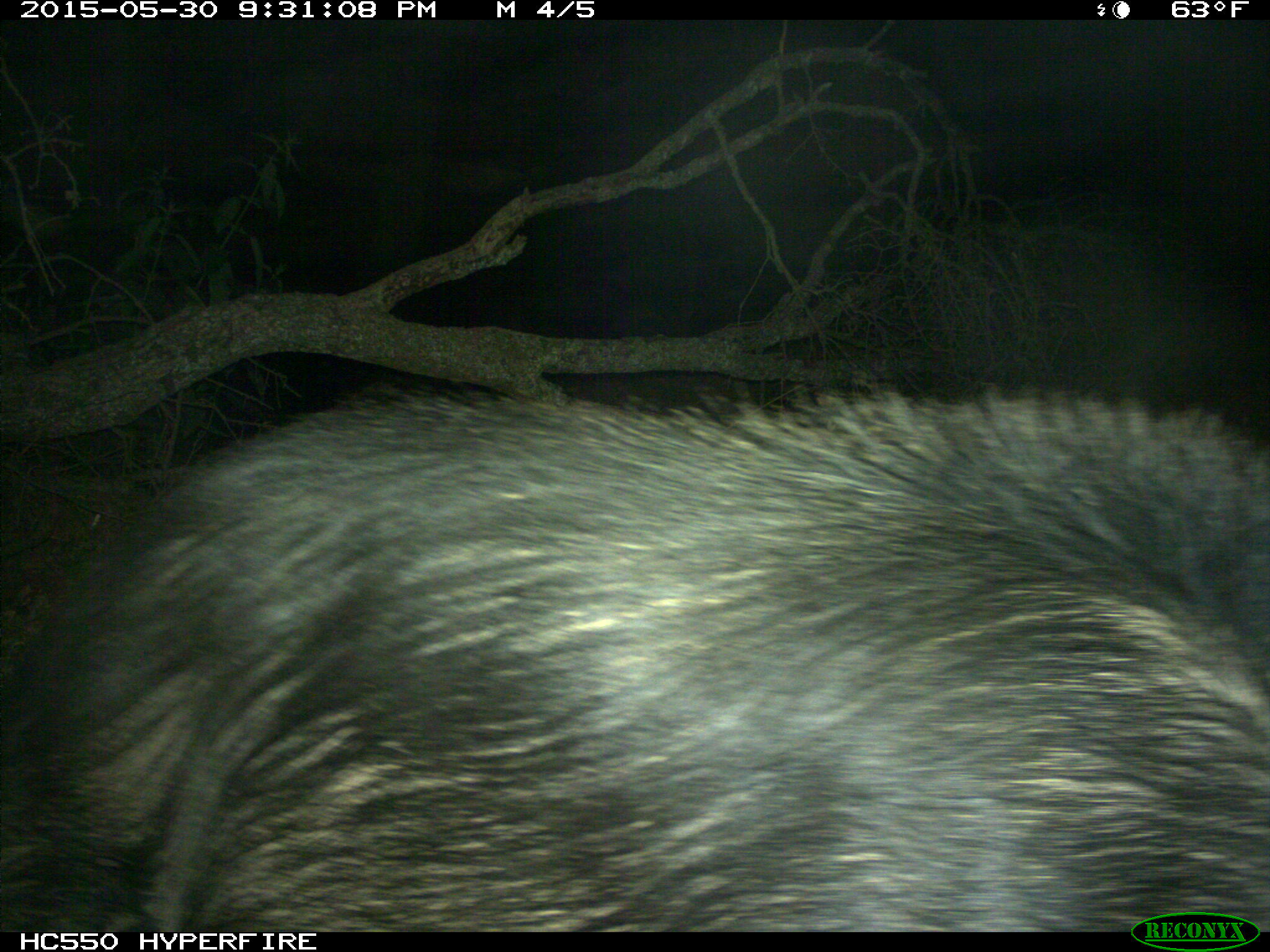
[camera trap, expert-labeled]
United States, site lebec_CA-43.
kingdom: Animalia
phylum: Chordata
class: Mammalia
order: Artiodactyla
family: Suidae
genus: Sus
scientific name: Sus scrofa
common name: wild boar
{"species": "Sus scrofa (wild boar)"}